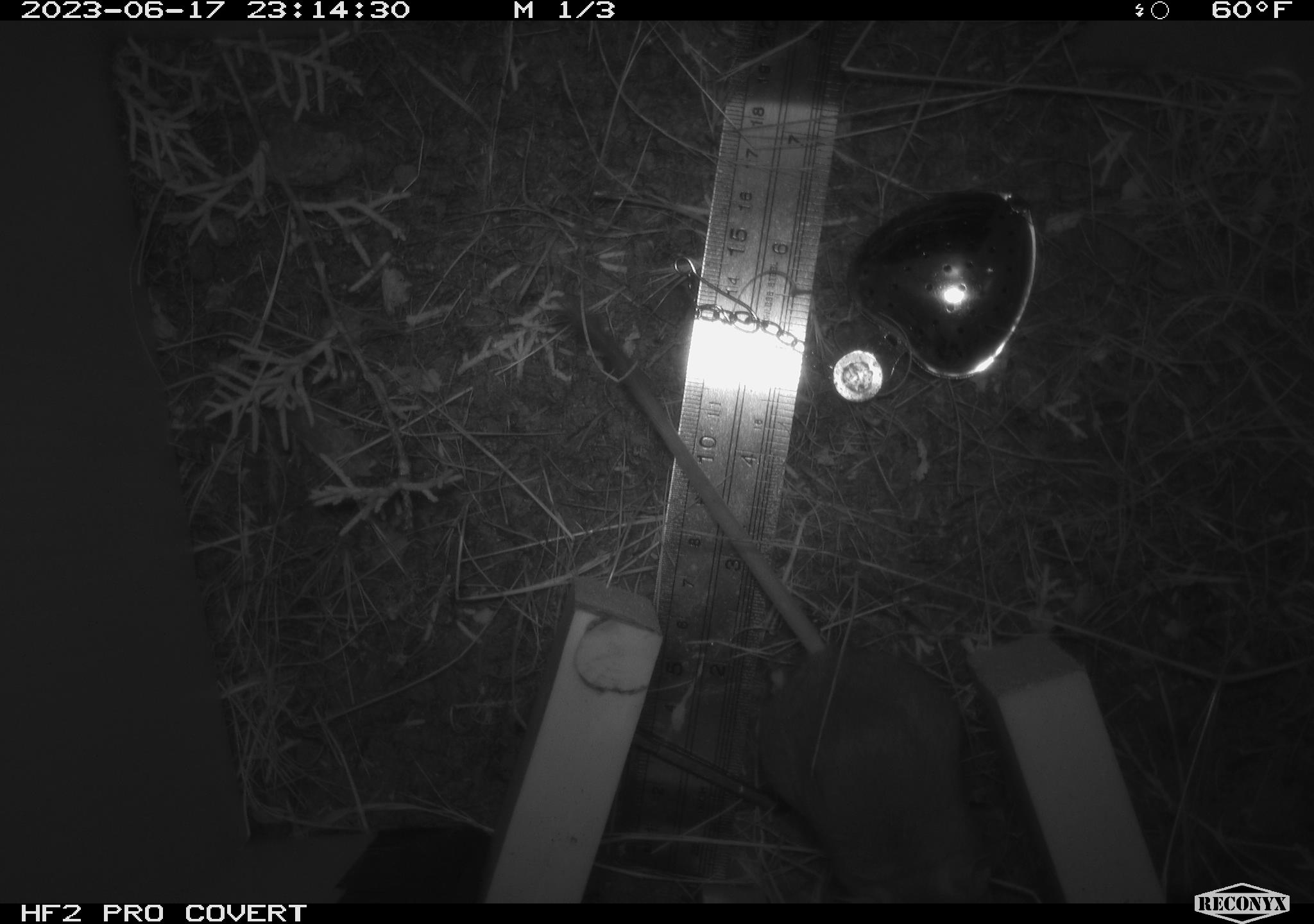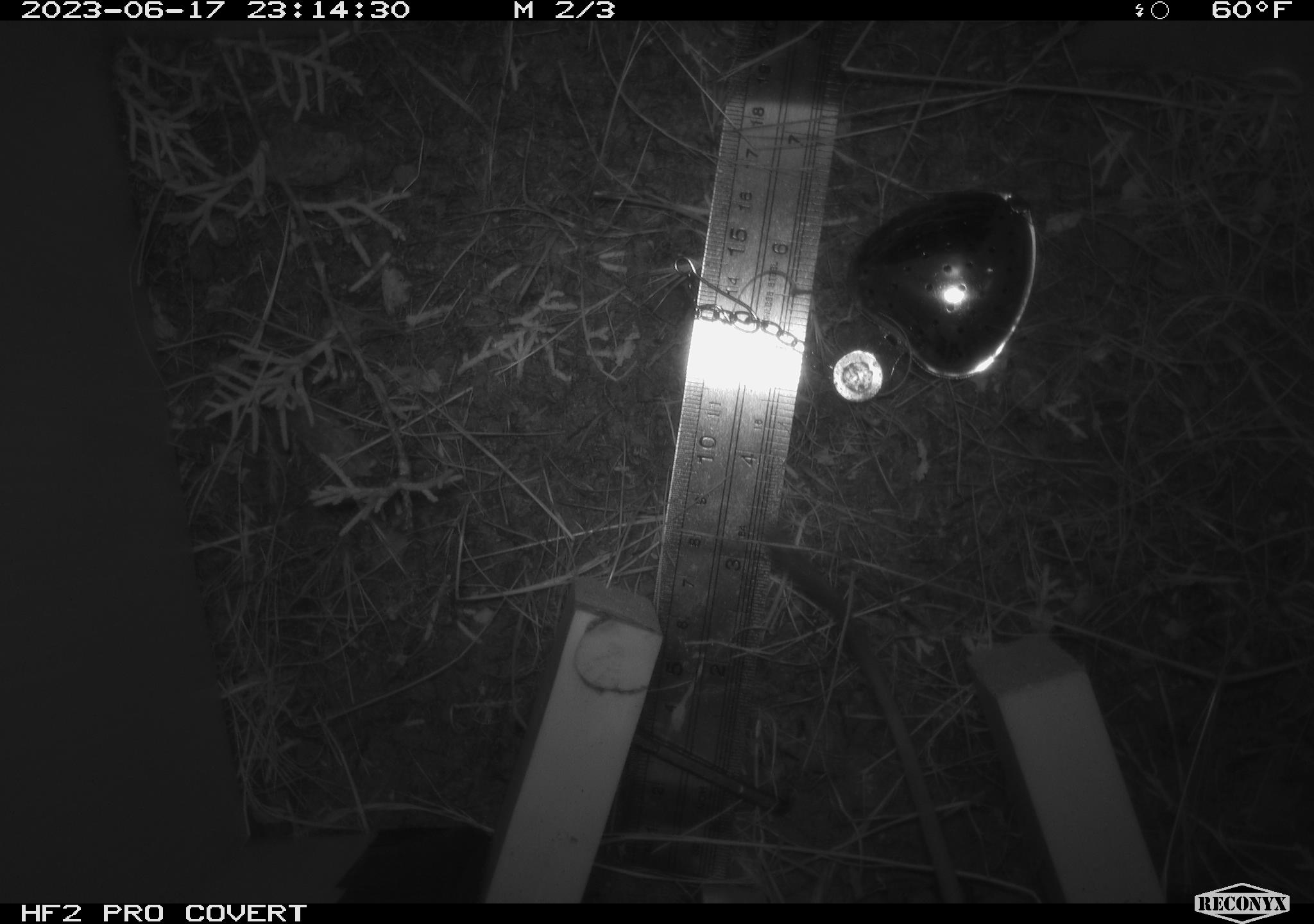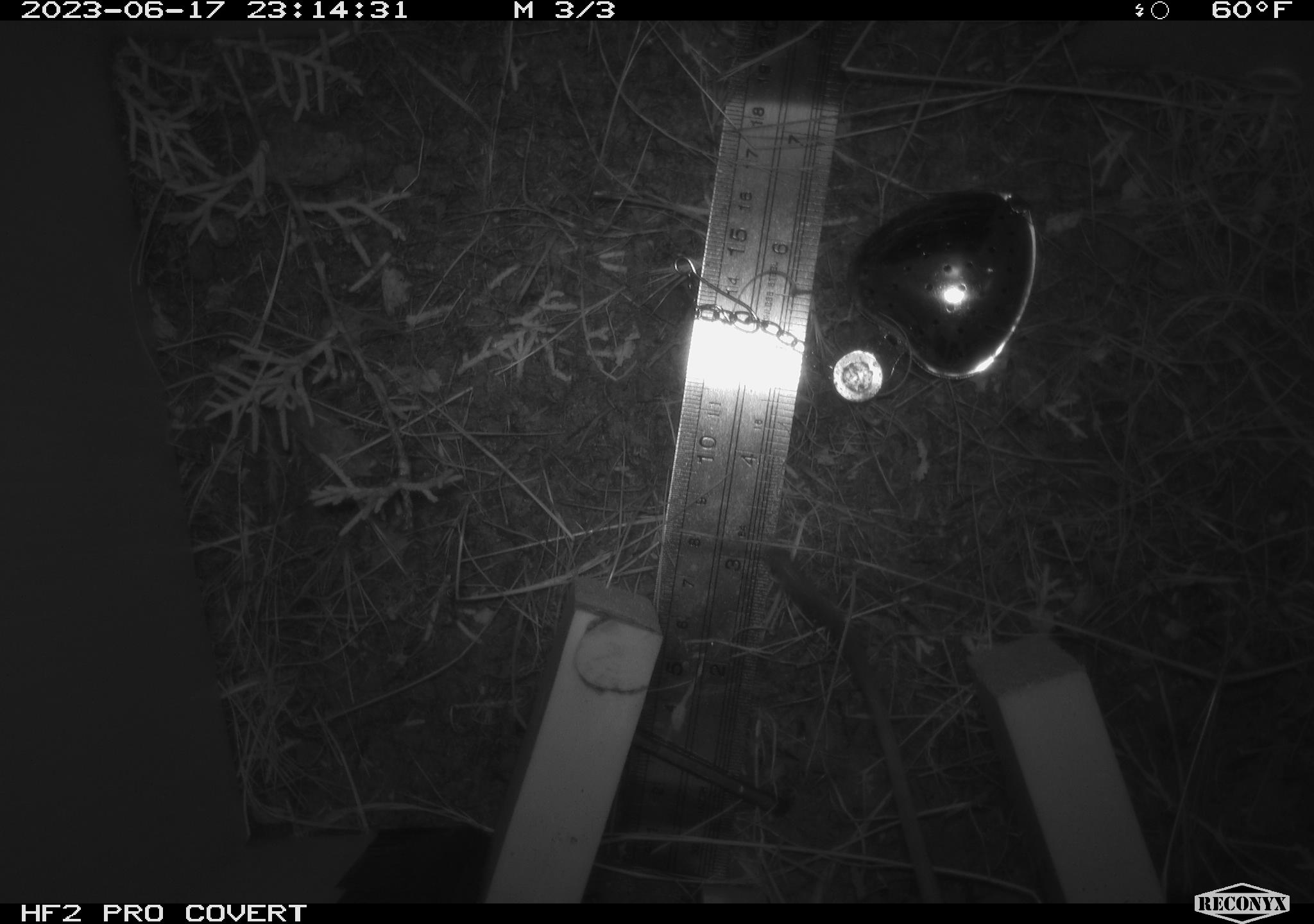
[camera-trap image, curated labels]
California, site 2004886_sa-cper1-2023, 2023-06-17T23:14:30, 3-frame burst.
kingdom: Animalia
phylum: Chordata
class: Mammalia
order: Rodentia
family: Heteromyidae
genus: Dipodomys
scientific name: Dipodomys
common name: kangaroo rats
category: dipodomys species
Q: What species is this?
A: Dipodomys species (kangaroo rats) (Dipodomys).